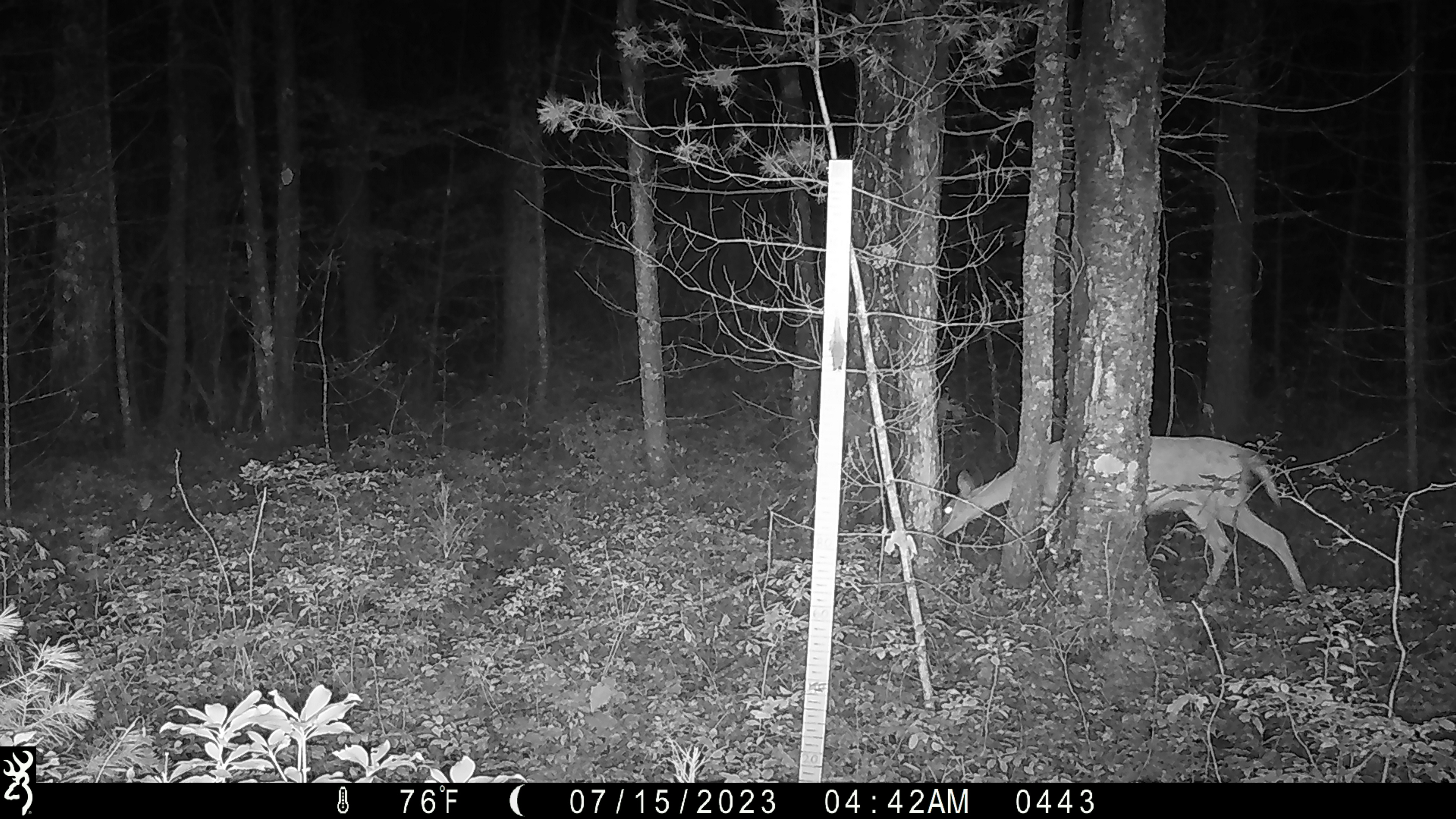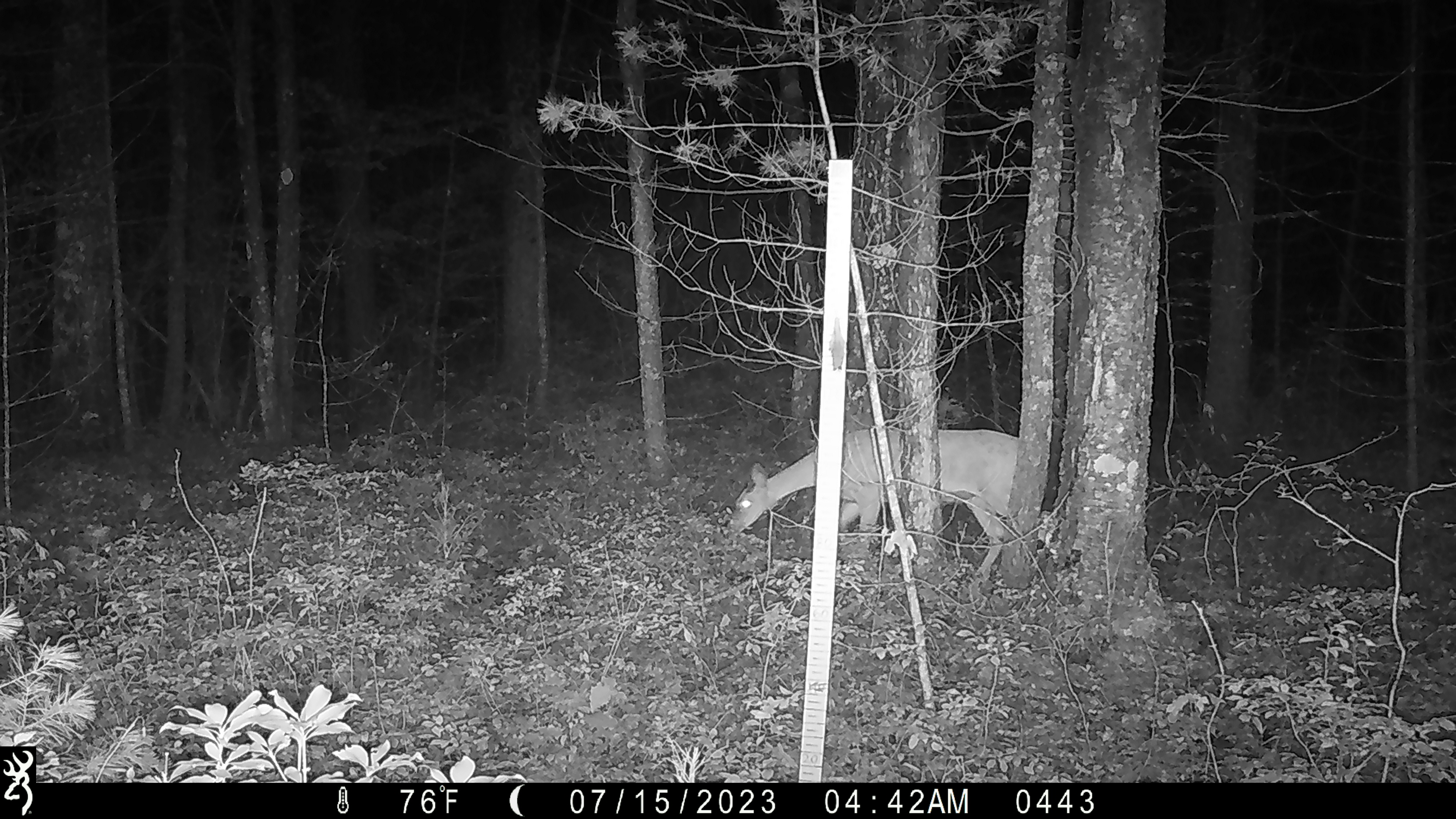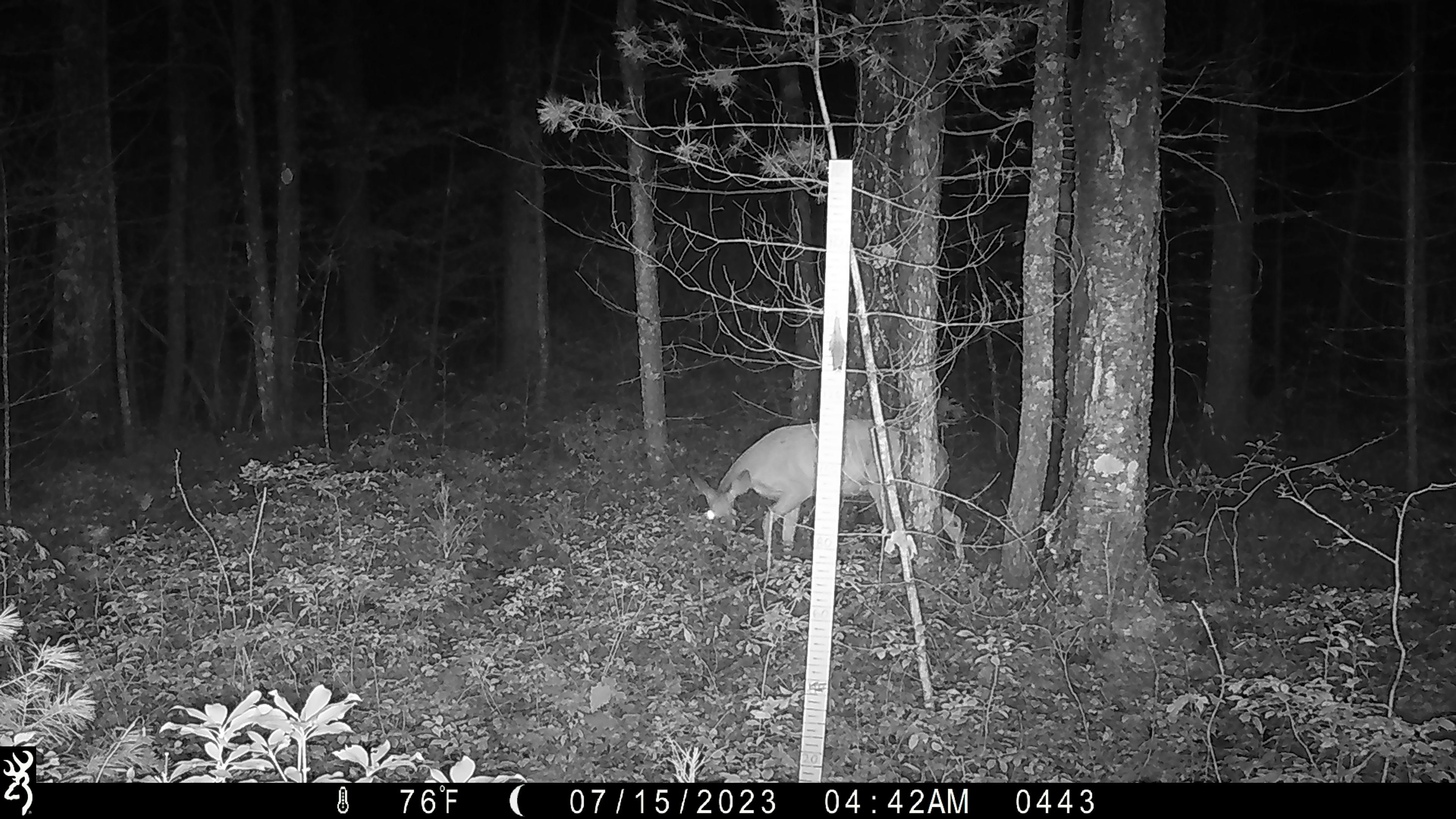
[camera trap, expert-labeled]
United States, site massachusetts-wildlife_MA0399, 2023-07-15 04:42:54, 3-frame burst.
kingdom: Animalia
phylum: Chordata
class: Mammalia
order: Artiodactyla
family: Cervidae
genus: Odocoileus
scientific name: Odocoileus virginianus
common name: white-tailed deer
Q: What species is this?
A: White-tailed deer (Odocoileus virginianus).